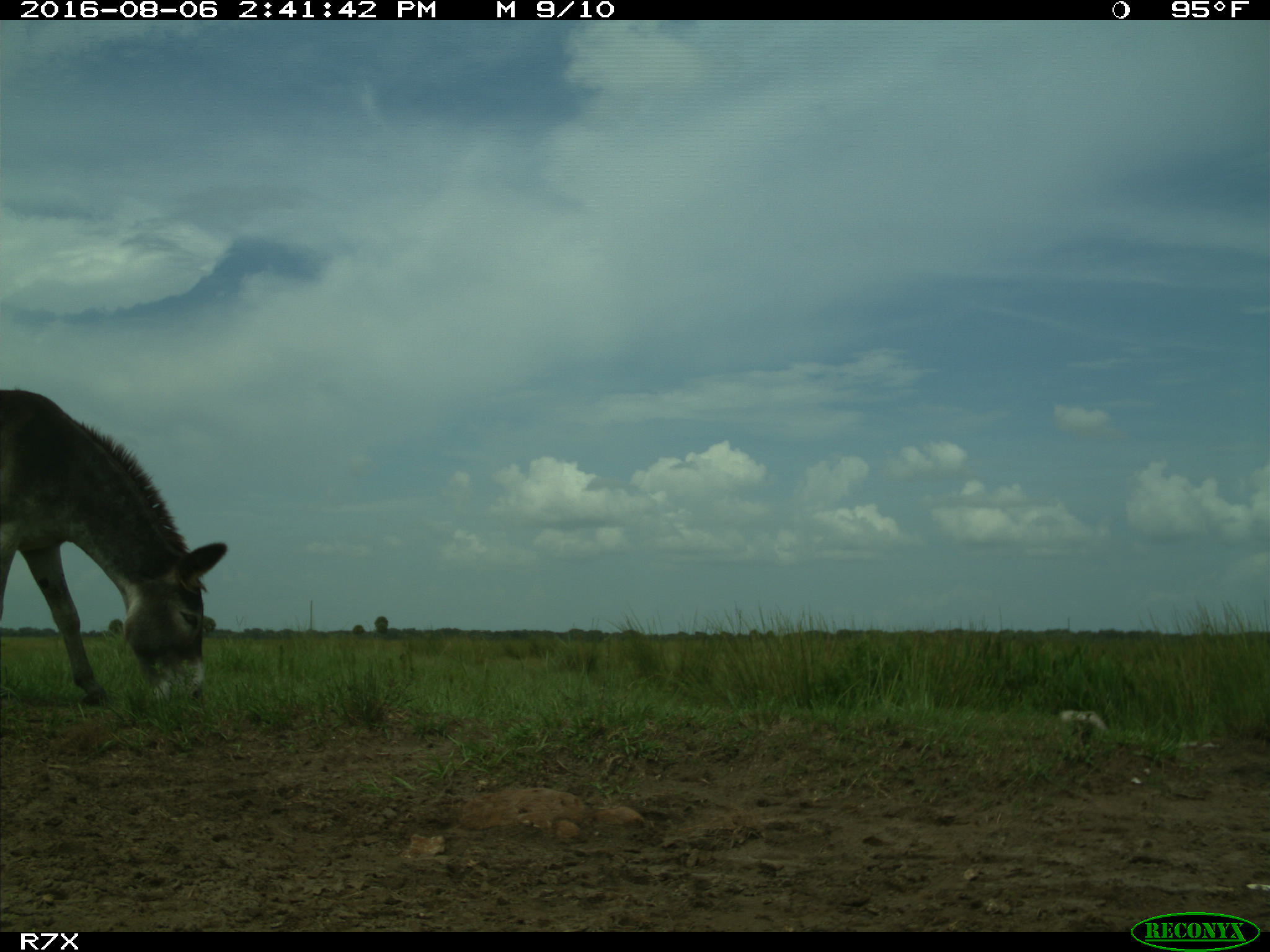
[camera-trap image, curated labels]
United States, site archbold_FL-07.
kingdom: Animalia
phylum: Chordata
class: Mammalia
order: Perissodactyla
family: Equidae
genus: Equus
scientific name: Equus africanus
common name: african wild ass